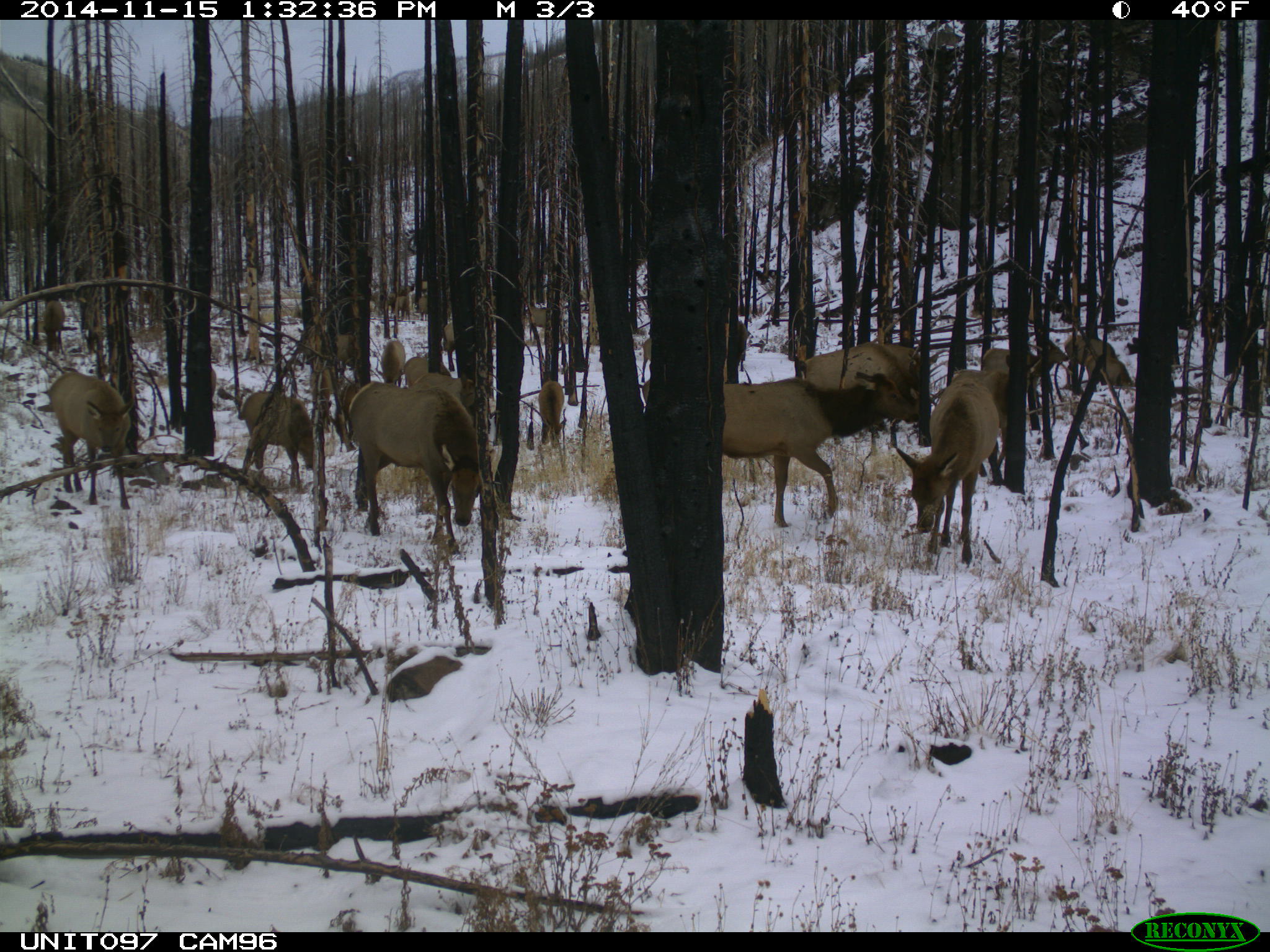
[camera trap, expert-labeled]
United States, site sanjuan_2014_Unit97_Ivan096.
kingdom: Animalia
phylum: Chordata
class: Mammalia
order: Artiodactyla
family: Cervidae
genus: Cervus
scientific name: Cervus elaphus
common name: red deer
Cervus elaphus (red deer).